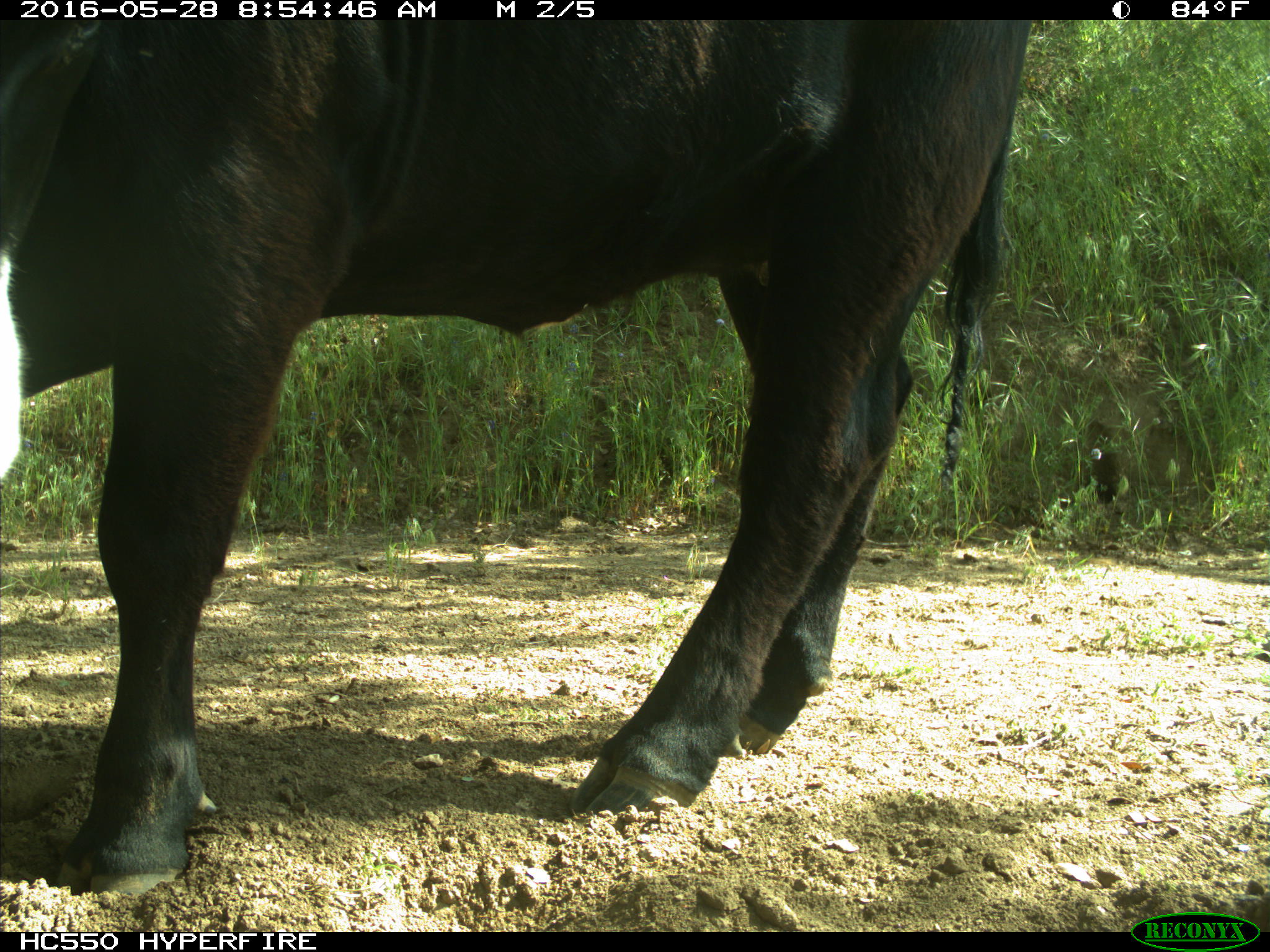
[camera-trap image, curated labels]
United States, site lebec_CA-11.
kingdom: Animalia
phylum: Chordata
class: Mammalia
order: Artiodactyla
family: Bovidae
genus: Bos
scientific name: Bos taurus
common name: domestic cow